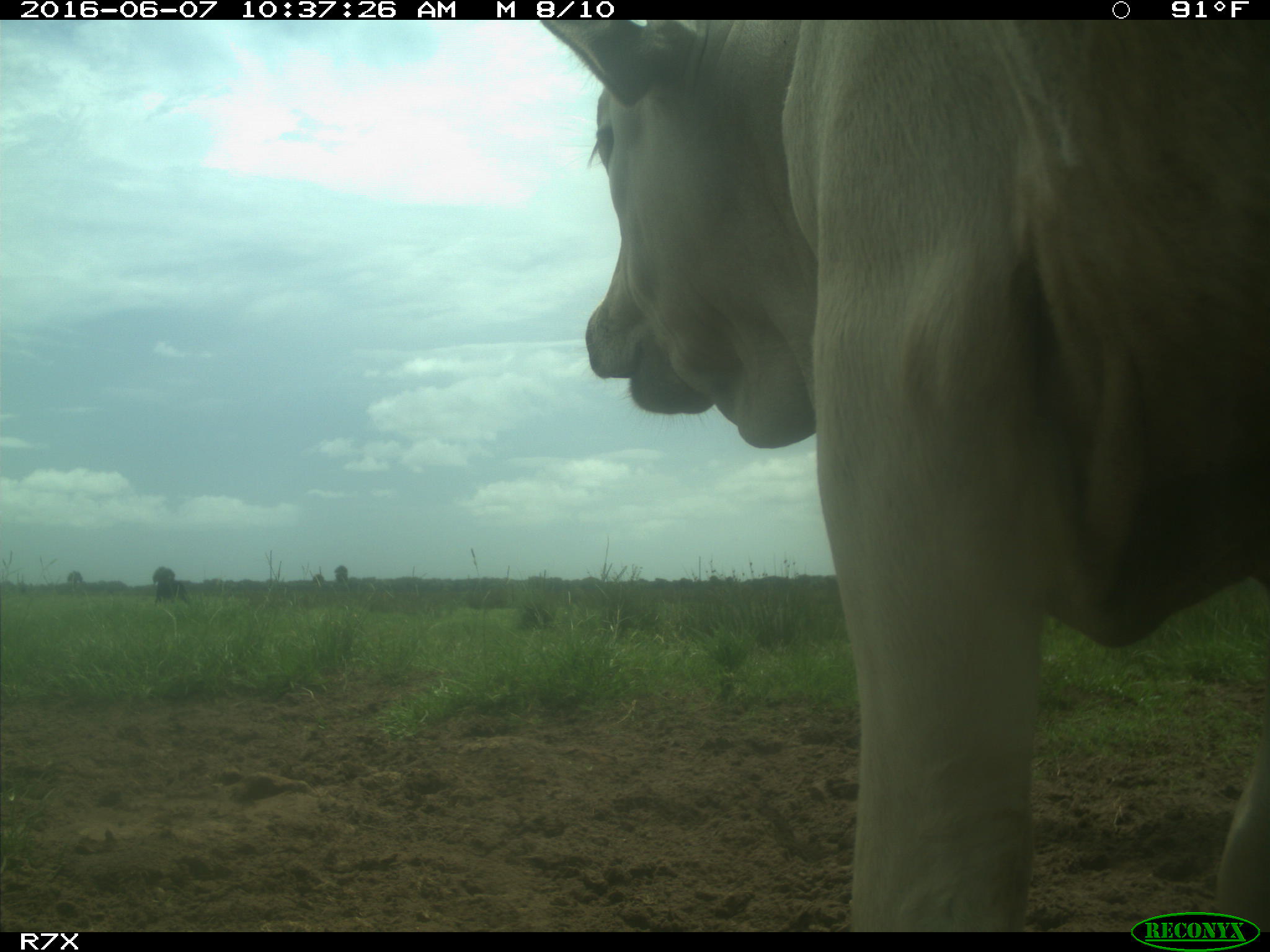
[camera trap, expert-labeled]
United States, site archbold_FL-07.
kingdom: Animalia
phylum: Chordata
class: Mammalia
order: Artiodactyla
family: Bovidae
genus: Bos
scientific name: Bos taurus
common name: domestic cow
Bos taurus (domestic cow).